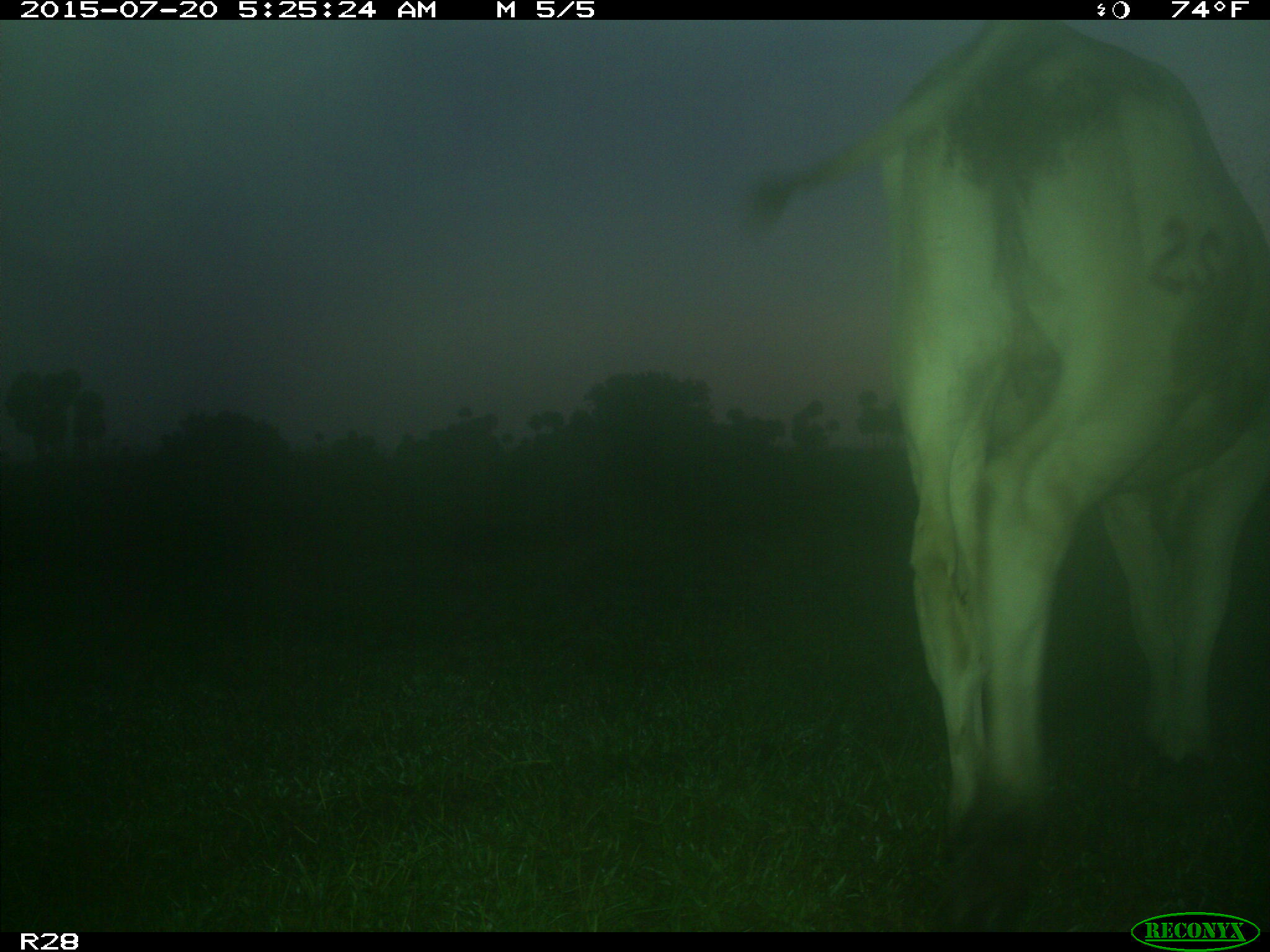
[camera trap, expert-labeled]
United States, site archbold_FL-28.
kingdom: Animalia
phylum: Chordata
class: Mammalia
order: Artiodactyla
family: Bovidae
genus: Bos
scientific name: Bos taurus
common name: domestic cow